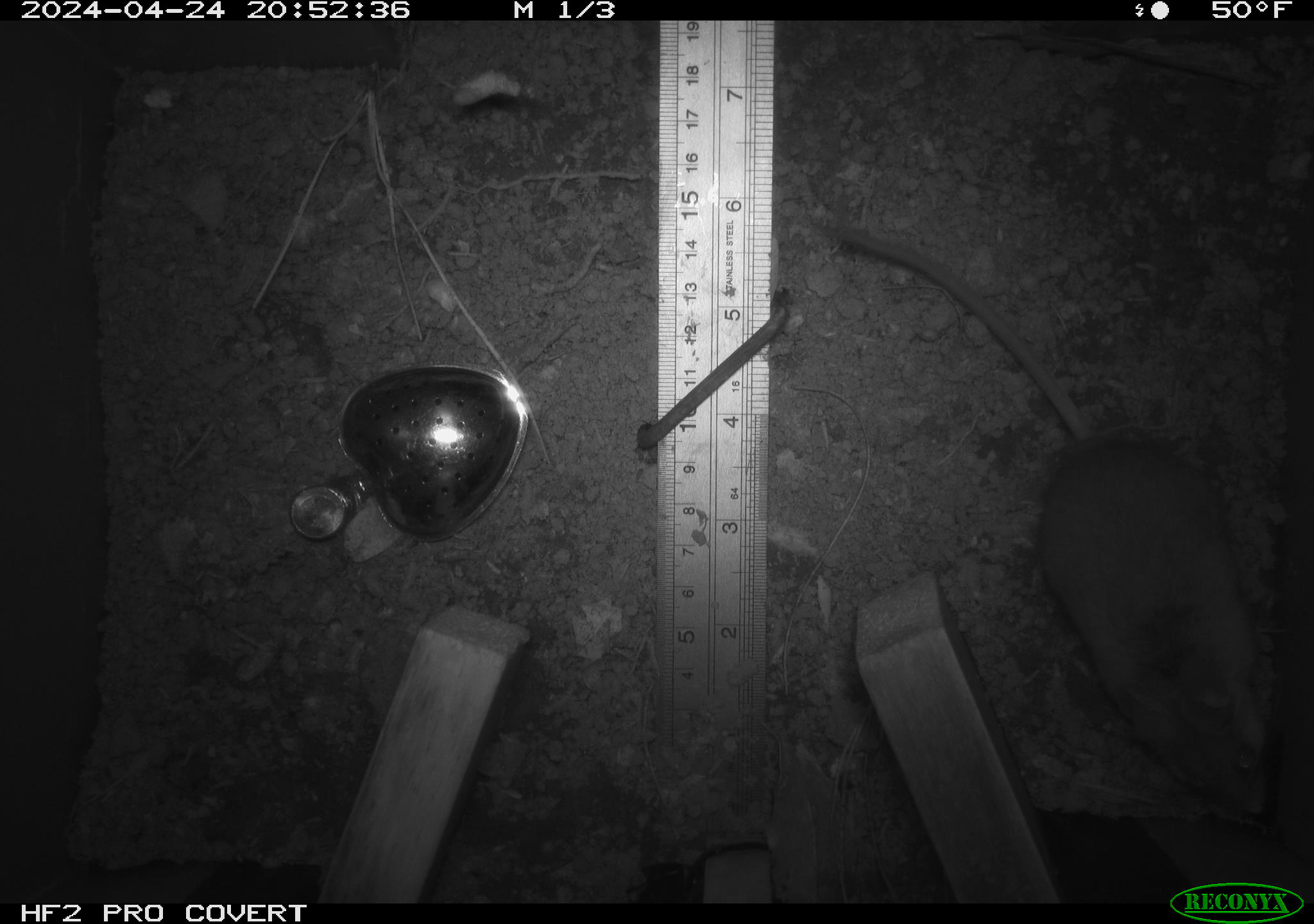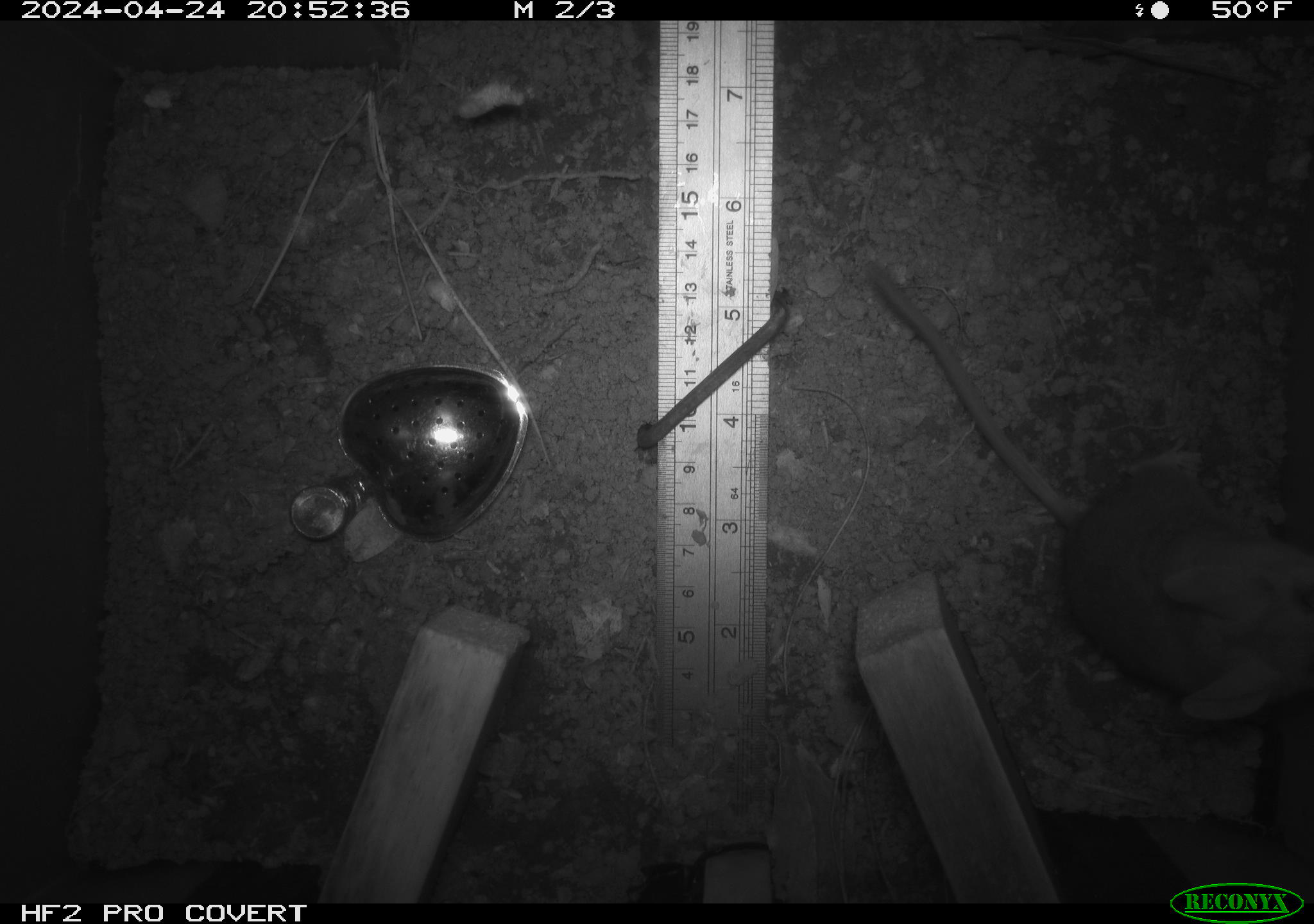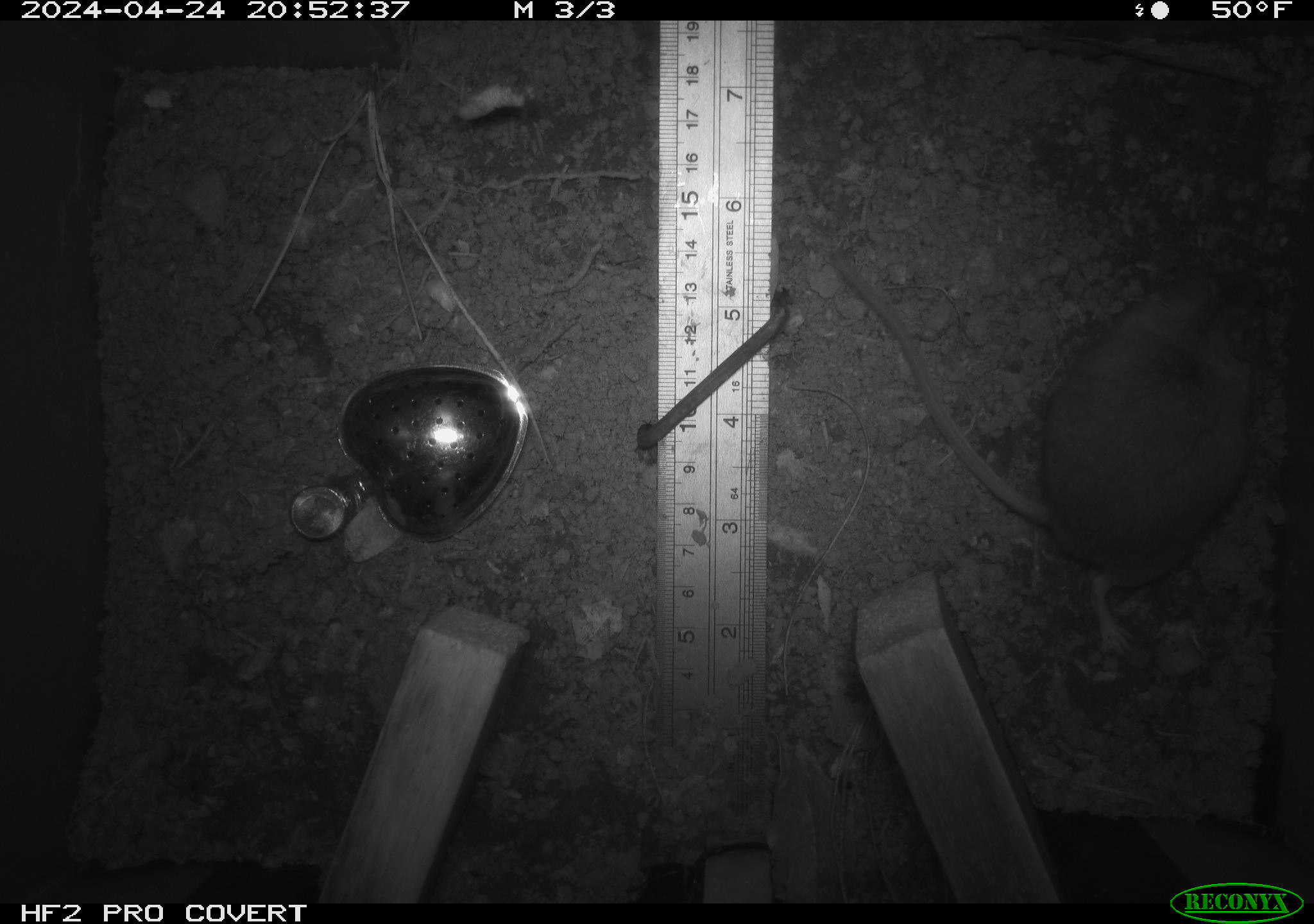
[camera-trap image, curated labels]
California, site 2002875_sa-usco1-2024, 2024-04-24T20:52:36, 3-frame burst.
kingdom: Animalia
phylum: Chordata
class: Mammalia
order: Rodentia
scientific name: Rodentia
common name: mouse species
Mouse species (Rodentia).